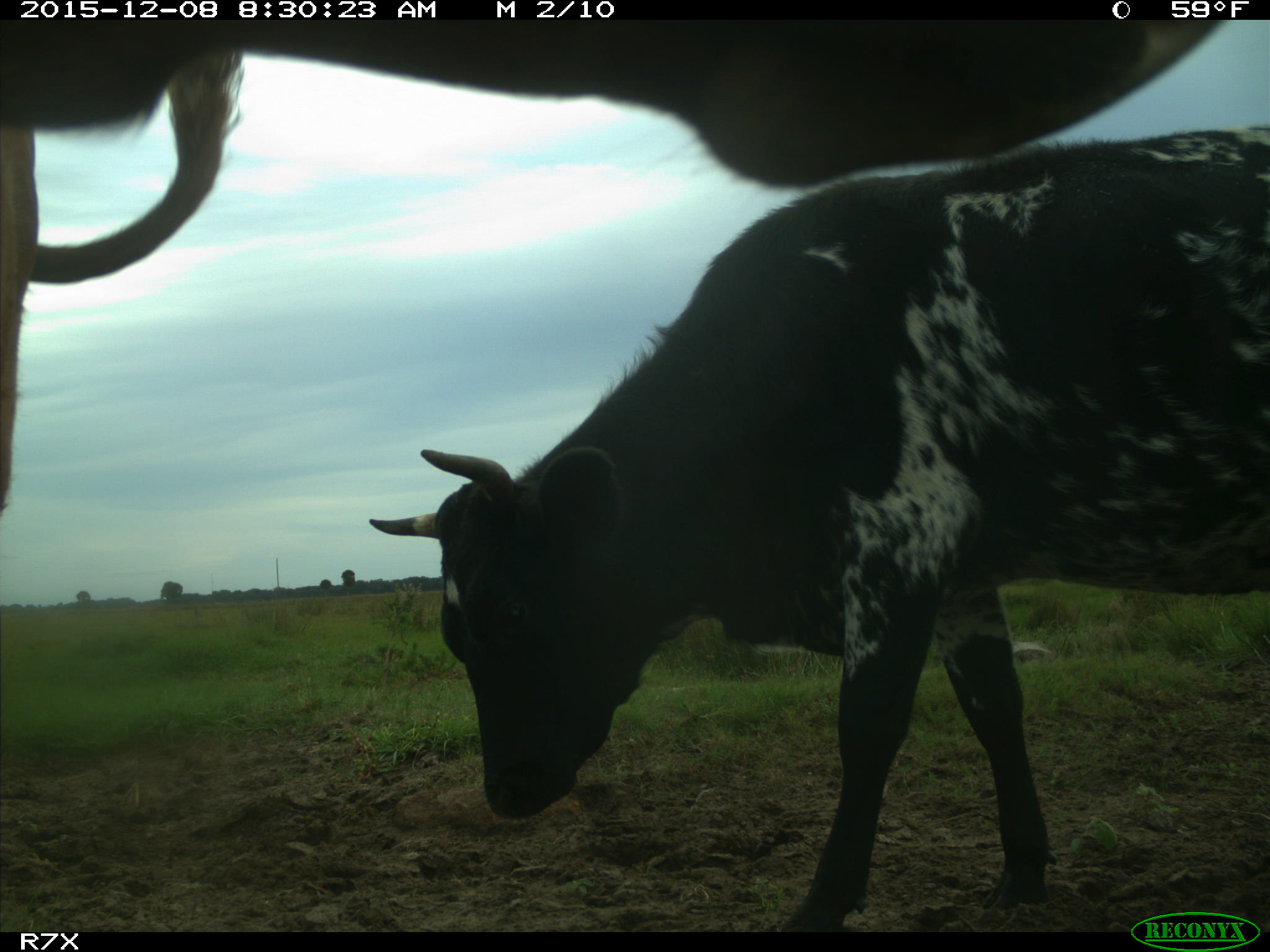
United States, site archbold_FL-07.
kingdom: Animalia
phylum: Chordata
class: Mammalia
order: Artiodactyla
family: Bovidae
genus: Bos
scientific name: Bos taurus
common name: domestic cow